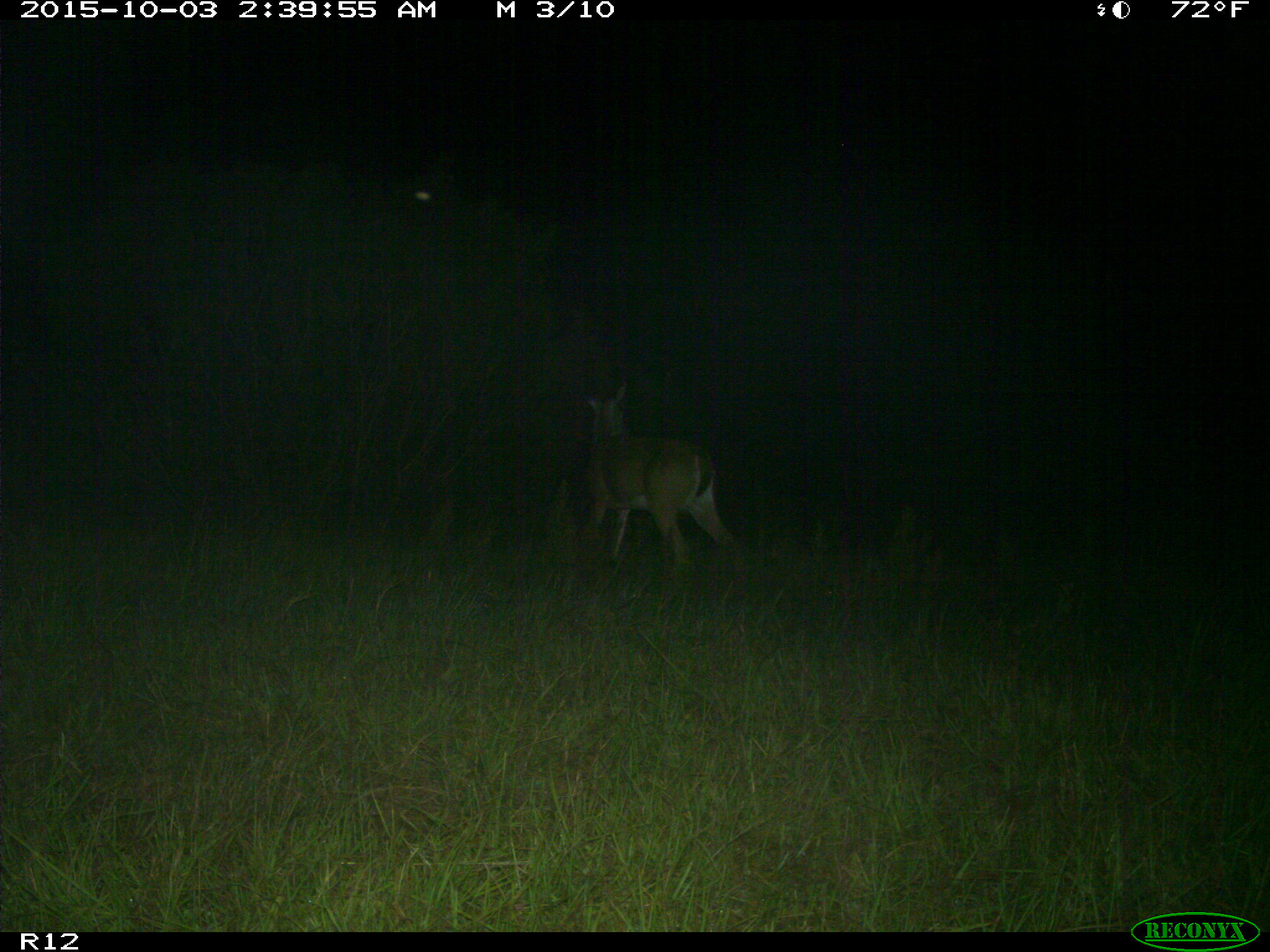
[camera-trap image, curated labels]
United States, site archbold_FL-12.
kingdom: Animalia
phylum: Chordata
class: Mammalia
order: Artiodactyla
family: Cervidae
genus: Odocoileus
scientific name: Odocoileus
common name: deer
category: unidentified deer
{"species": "unidentified deer (deer) (Odocoileus)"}